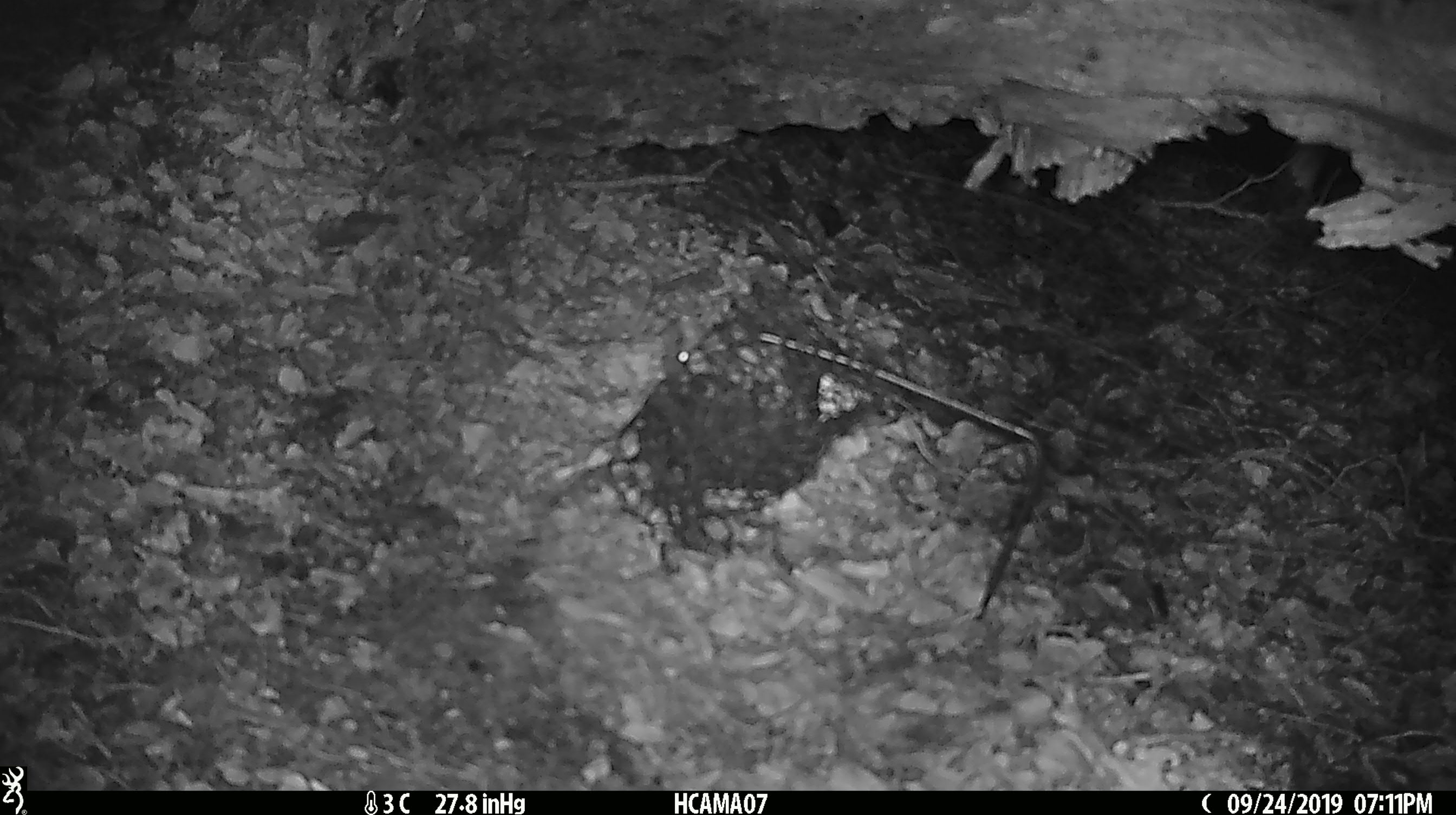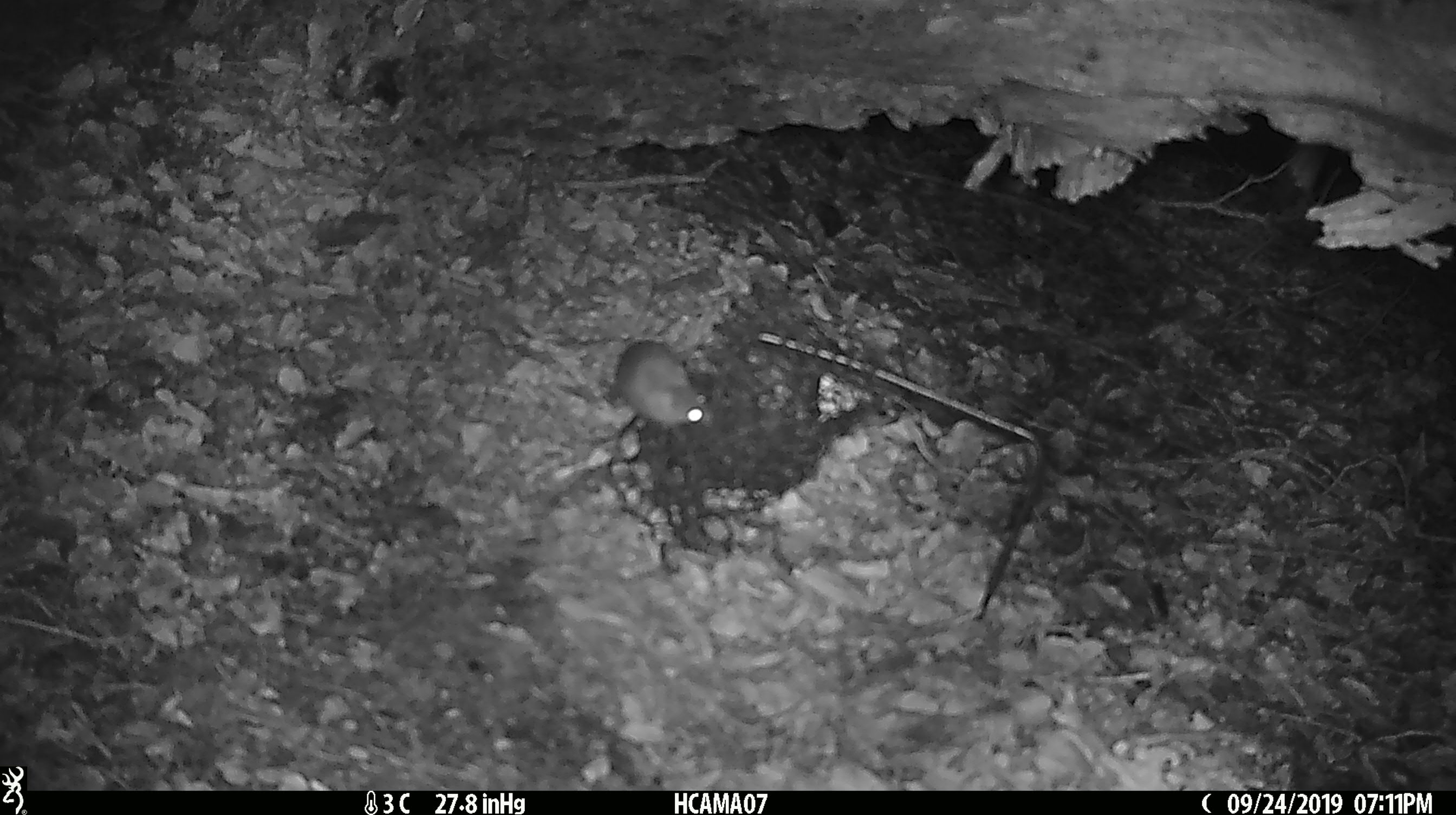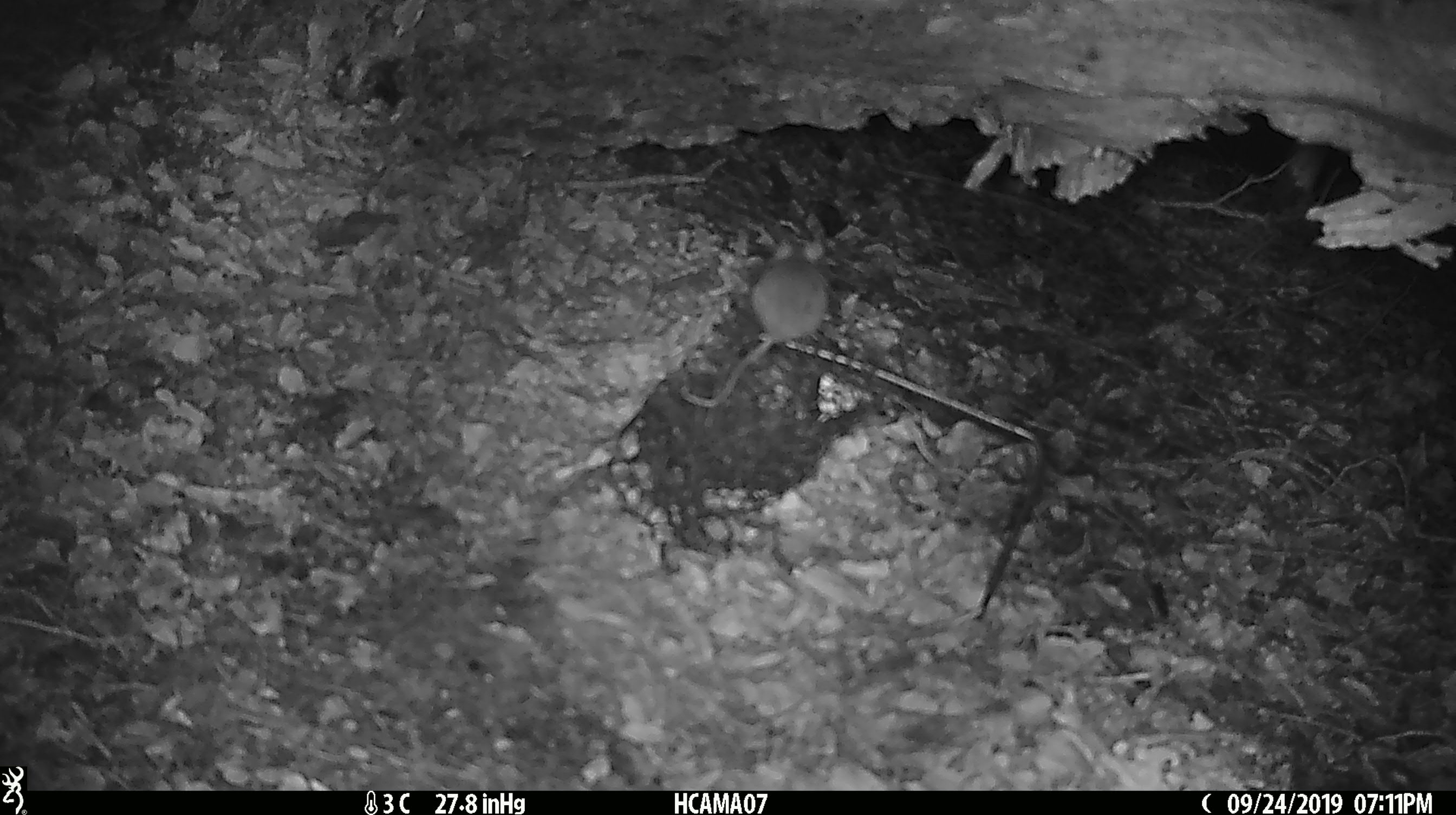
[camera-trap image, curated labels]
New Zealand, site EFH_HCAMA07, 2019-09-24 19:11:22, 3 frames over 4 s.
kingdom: Animalia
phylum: Chordata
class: Mammalia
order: Rodentia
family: Muridae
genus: Mus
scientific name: Mus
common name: mouse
Mouse (Mus).